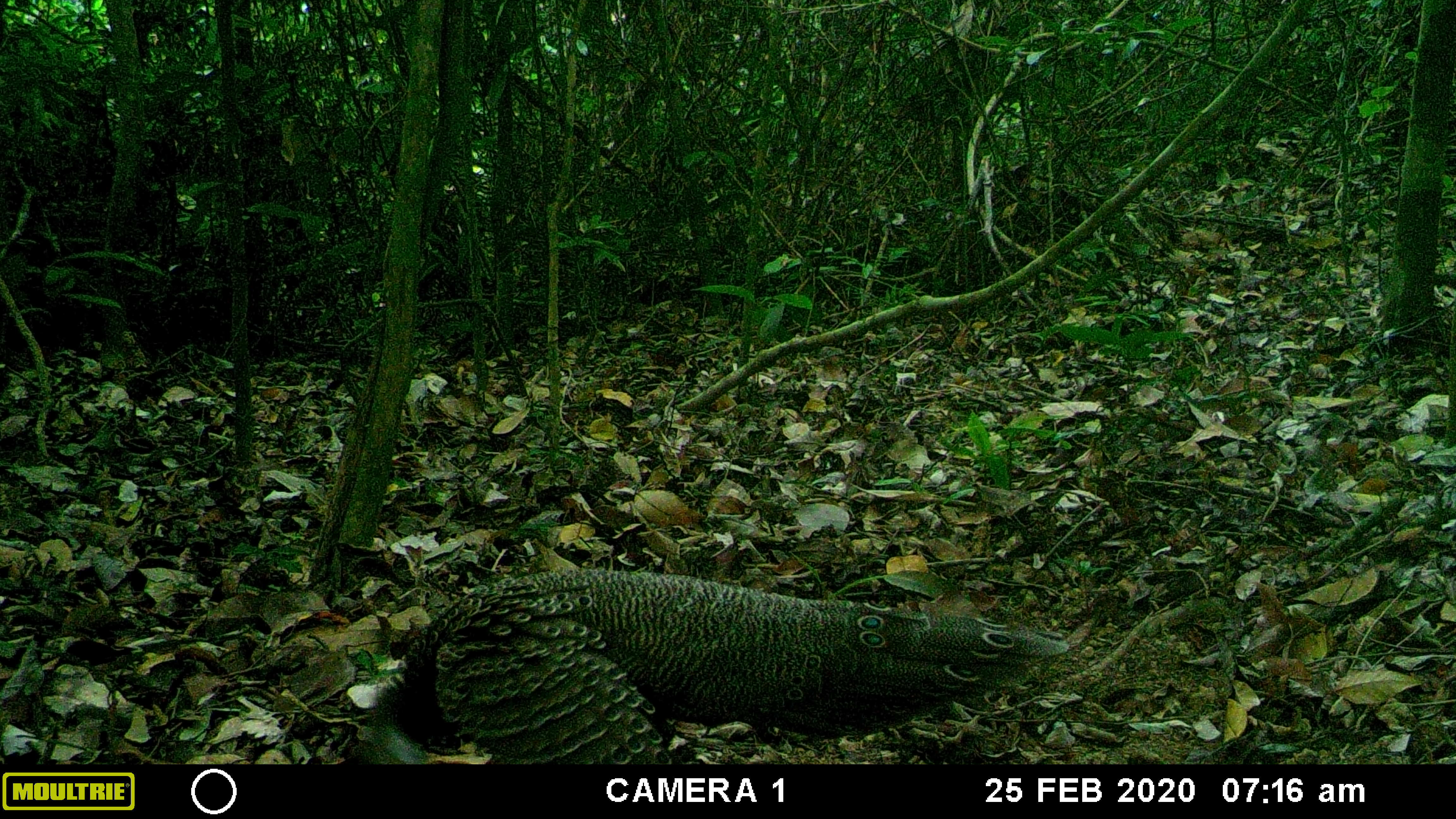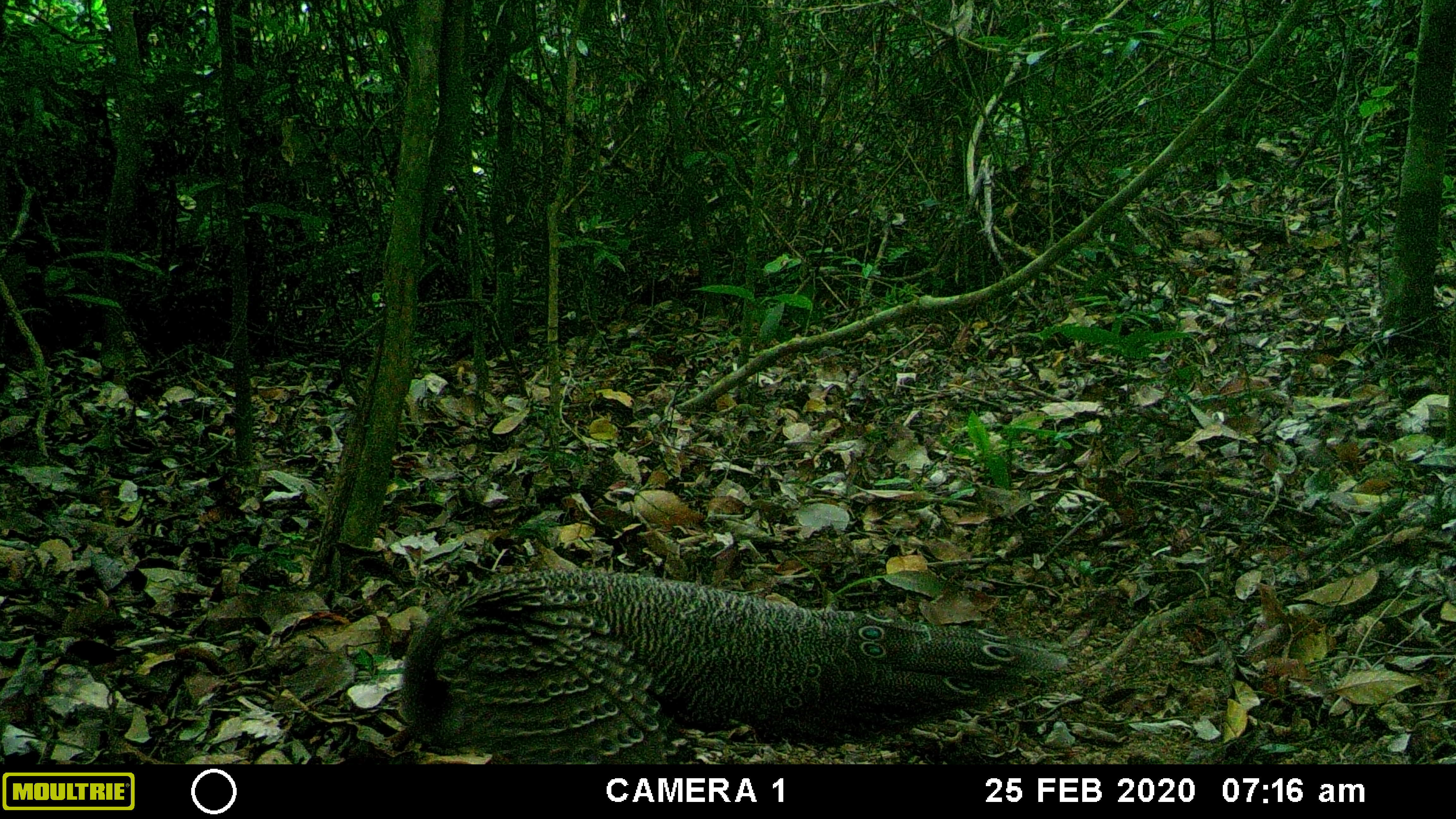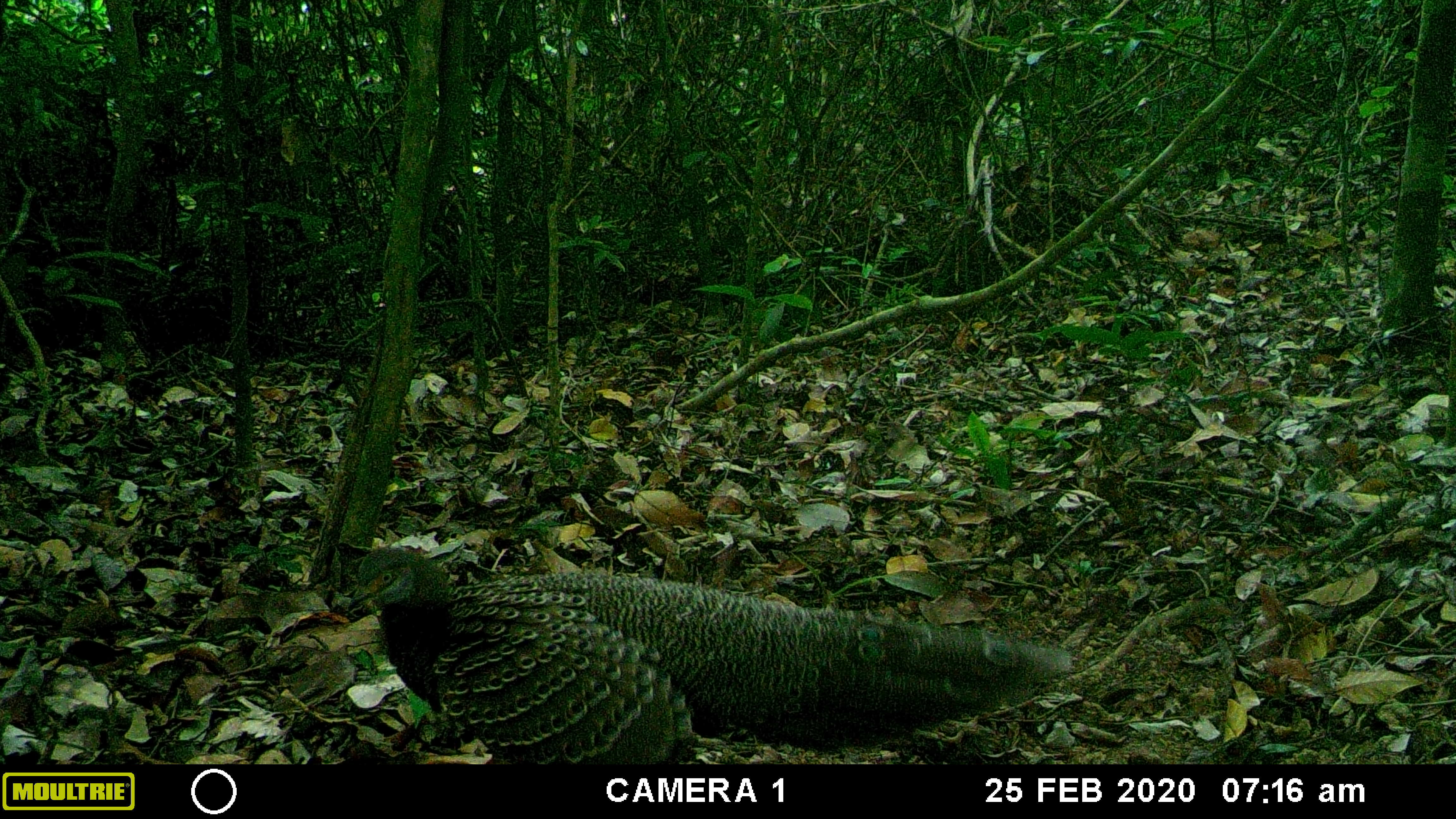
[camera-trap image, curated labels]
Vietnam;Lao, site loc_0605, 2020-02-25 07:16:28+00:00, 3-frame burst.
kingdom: Animalia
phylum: Chordata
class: Aves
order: Galliformes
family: Phasianidae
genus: Polyplectron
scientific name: Polyplectron bicalcaratum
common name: gray peacock-pheasant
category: grey peacock pheasant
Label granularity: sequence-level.